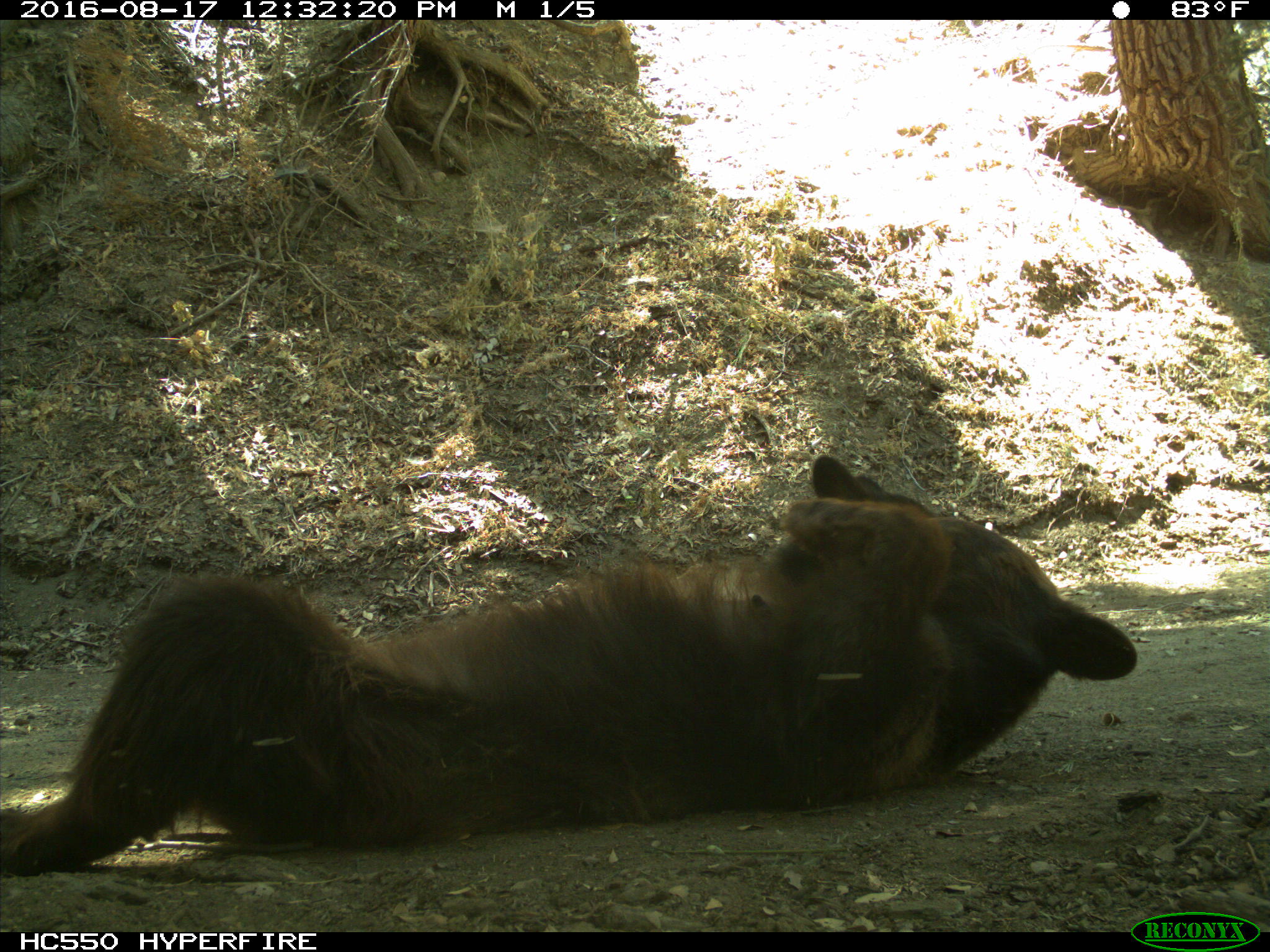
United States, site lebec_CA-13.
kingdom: Animalia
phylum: Chordata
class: Mammalia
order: Carnivora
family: Ursidae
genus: Ursus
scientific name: Ursus americanus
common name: american black bear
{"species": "Ursus americanus (american black bear)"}